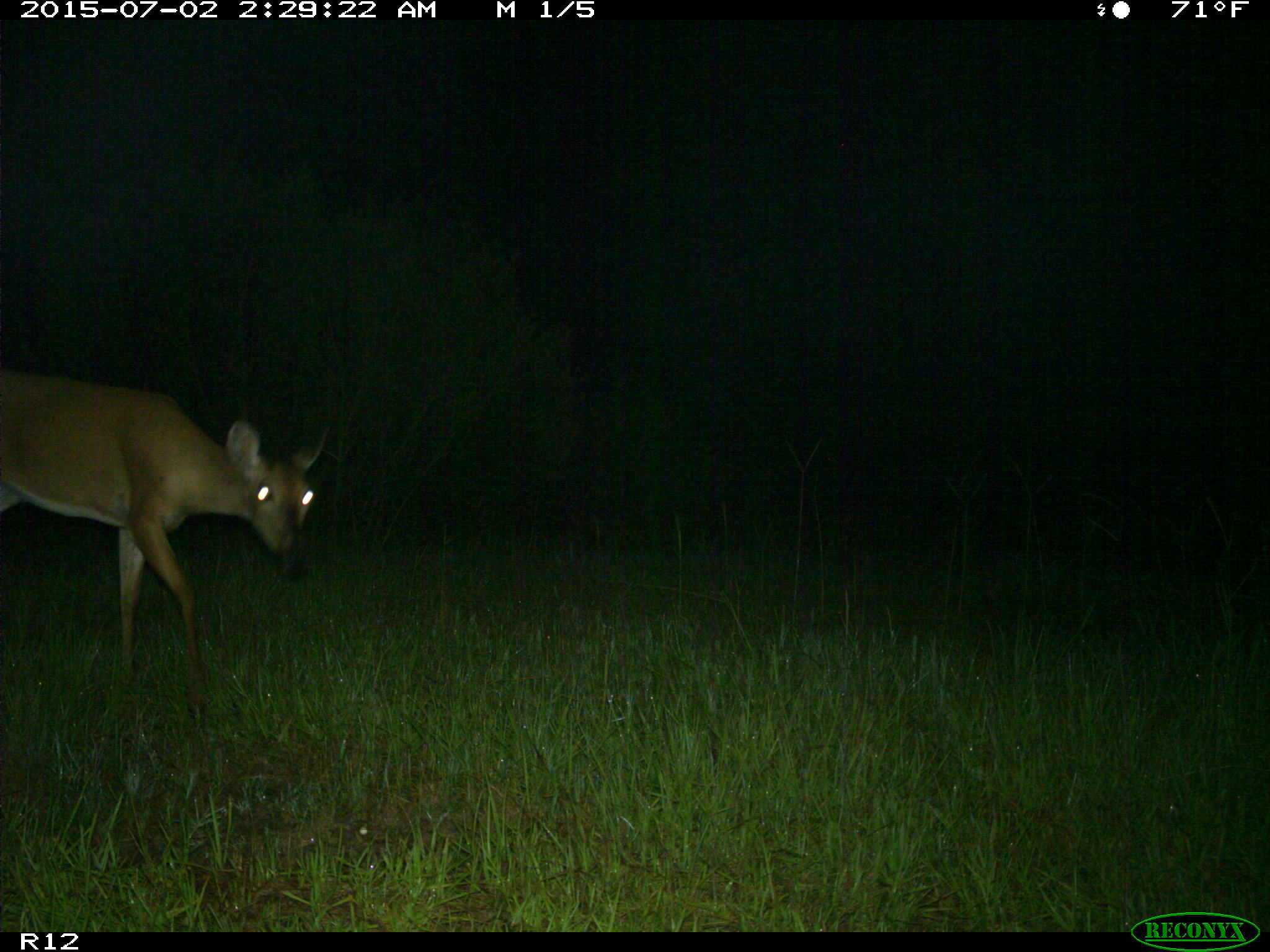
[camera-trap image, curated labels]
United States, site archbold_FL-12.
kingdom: Animalia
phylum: Chordata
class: Mammalia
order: Artiodactyla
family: Cervidae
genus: Odocoileus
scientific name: Odocoileus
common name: deer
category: unidentified deer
Unidentified deer (deer) (Odocoileus).